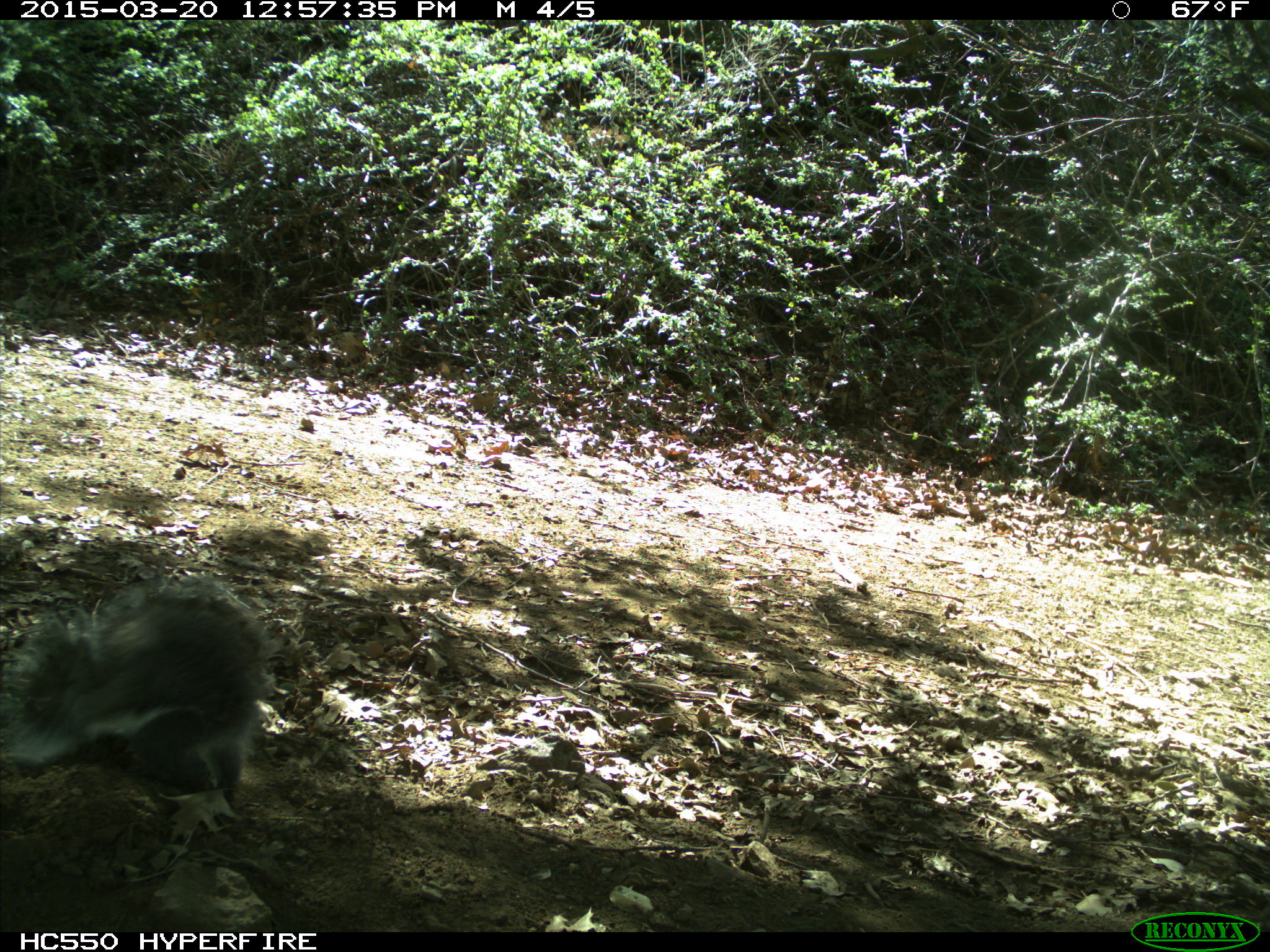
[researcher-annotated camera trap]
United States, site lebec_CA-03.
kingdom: Animalia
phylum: Chordata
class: Mammalia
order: Rodentia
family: Sciuridae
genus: Sciurus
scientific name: Sciurus carolinensis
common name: eastern gray squirrel